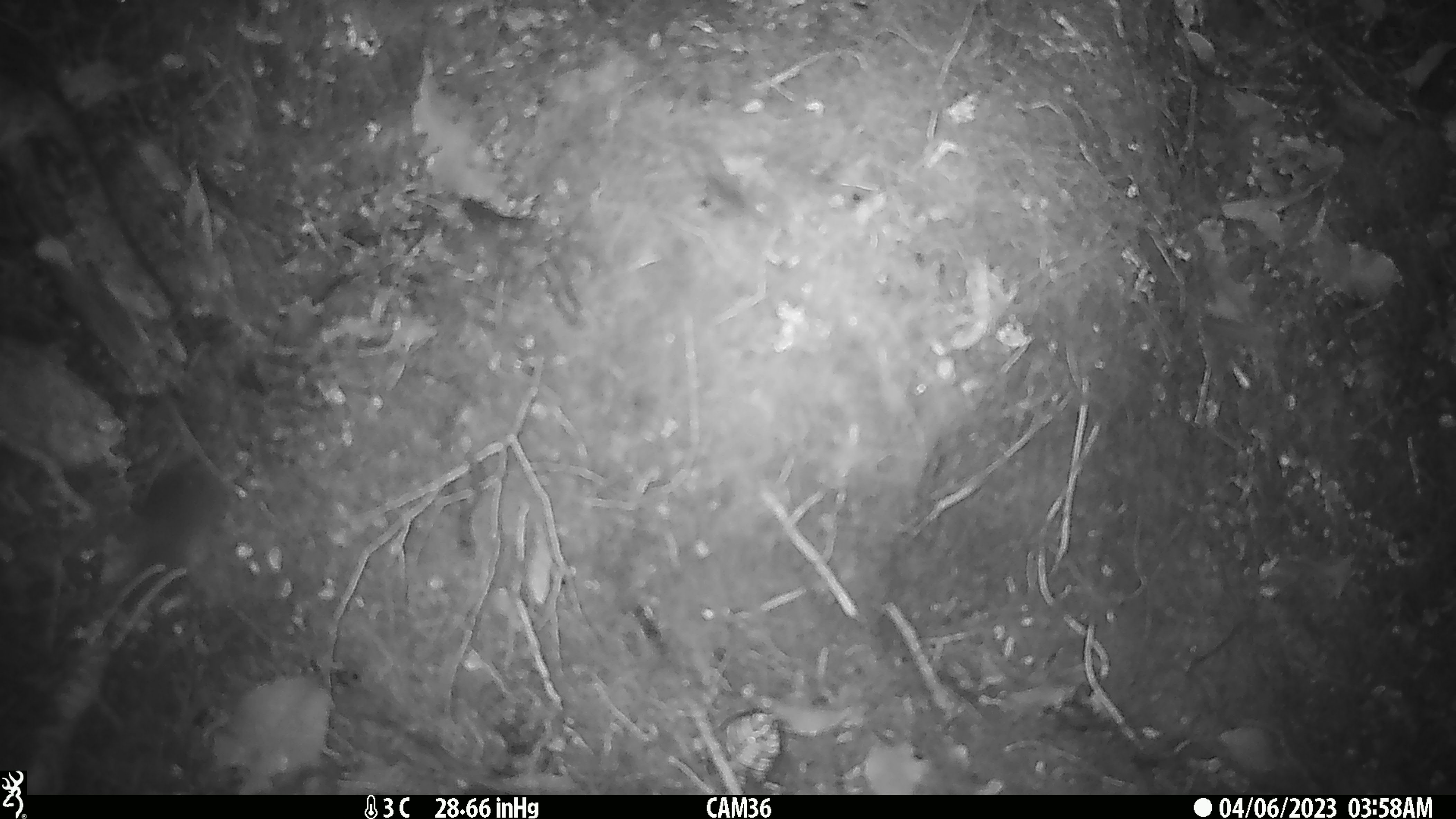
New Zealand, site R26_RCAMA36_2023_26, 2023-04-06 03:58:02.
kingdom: Animalia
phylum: Chordata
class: Mammalia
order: Rodentia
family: Muridae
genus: Mus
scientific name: Mus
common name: mouse